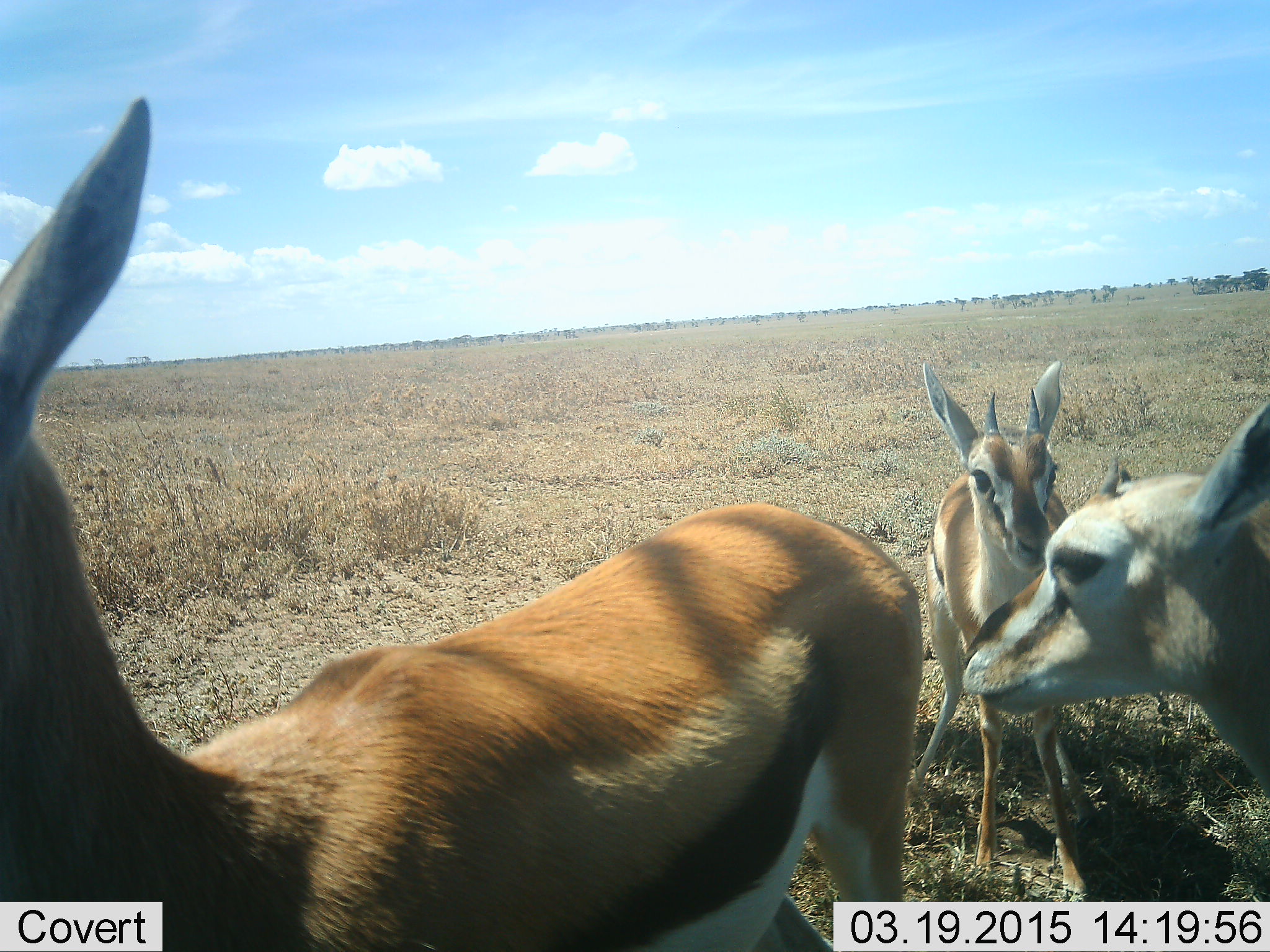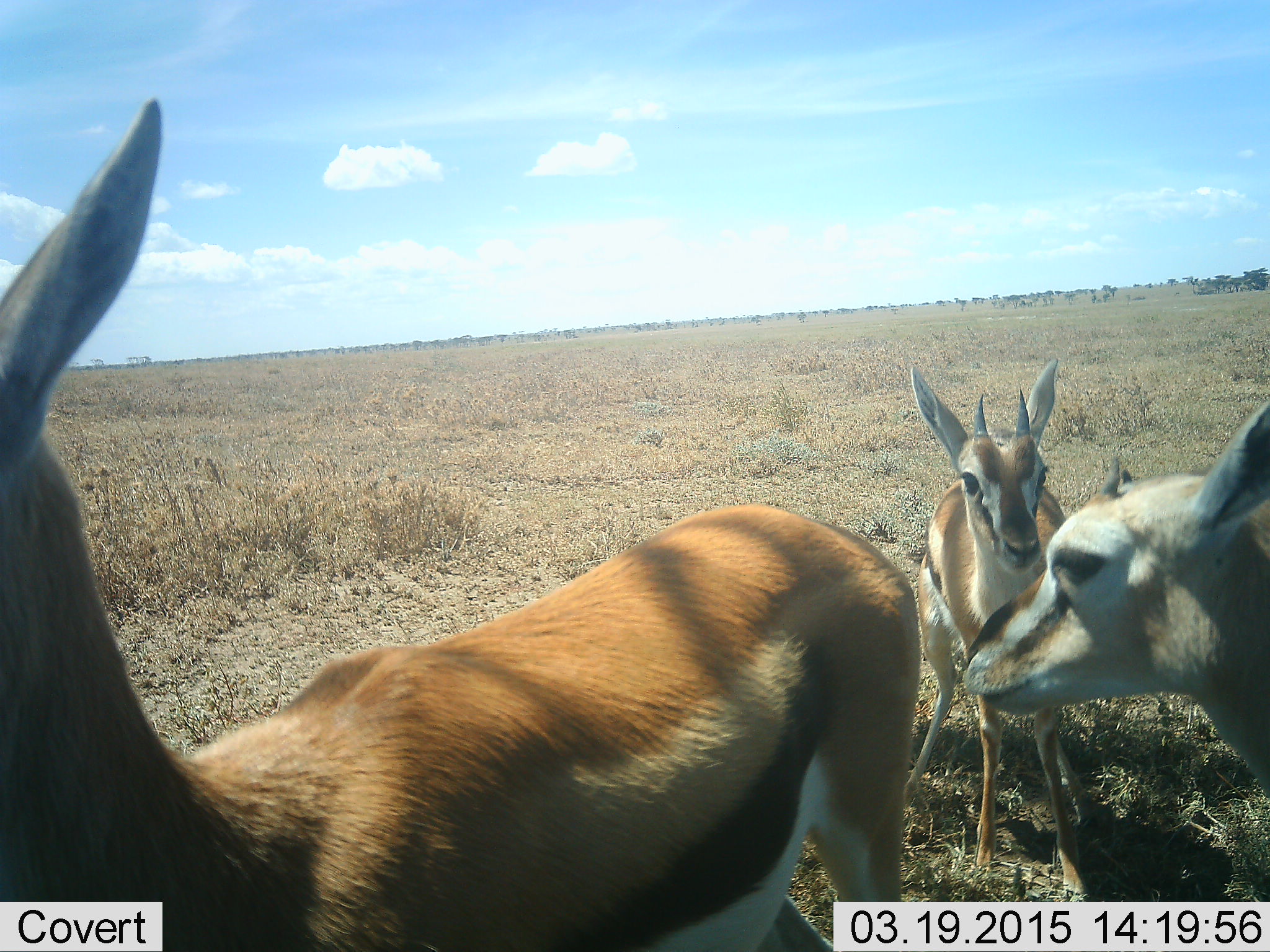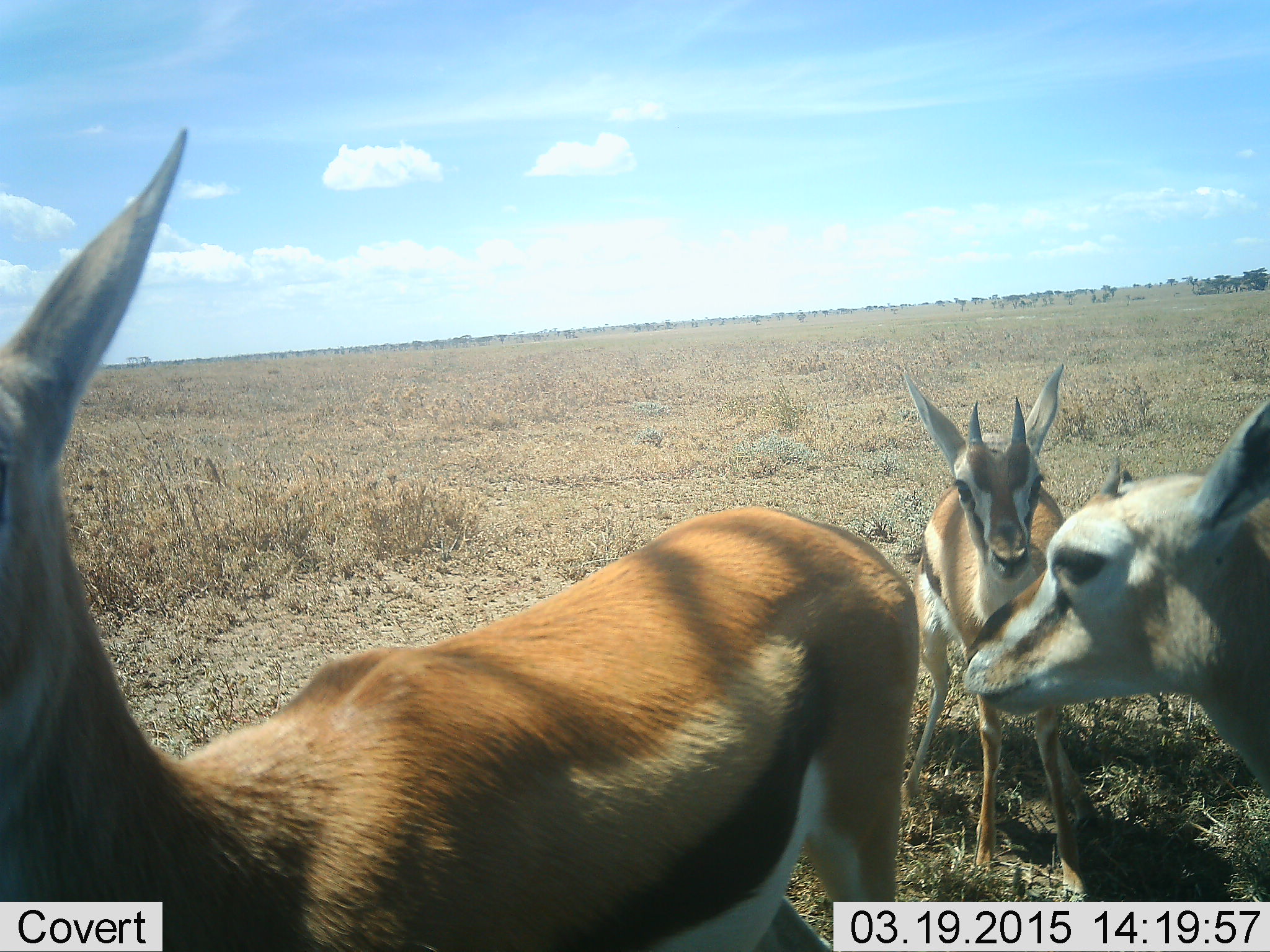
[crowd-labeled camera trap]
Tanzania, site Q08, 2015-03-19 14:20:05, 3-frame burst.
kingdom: Animalia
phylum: Chordata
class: Mammalia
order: Artiodactyla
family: Bovidae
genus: Eudorcas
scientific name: Eudorcas thomsonii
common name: thomson's gazelle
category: gazellethomsons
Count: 3.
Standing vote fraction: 90%.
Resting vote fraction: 0%.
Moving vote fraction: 10%.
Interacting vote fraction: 0%.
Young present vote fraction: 10%.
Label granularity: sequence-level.